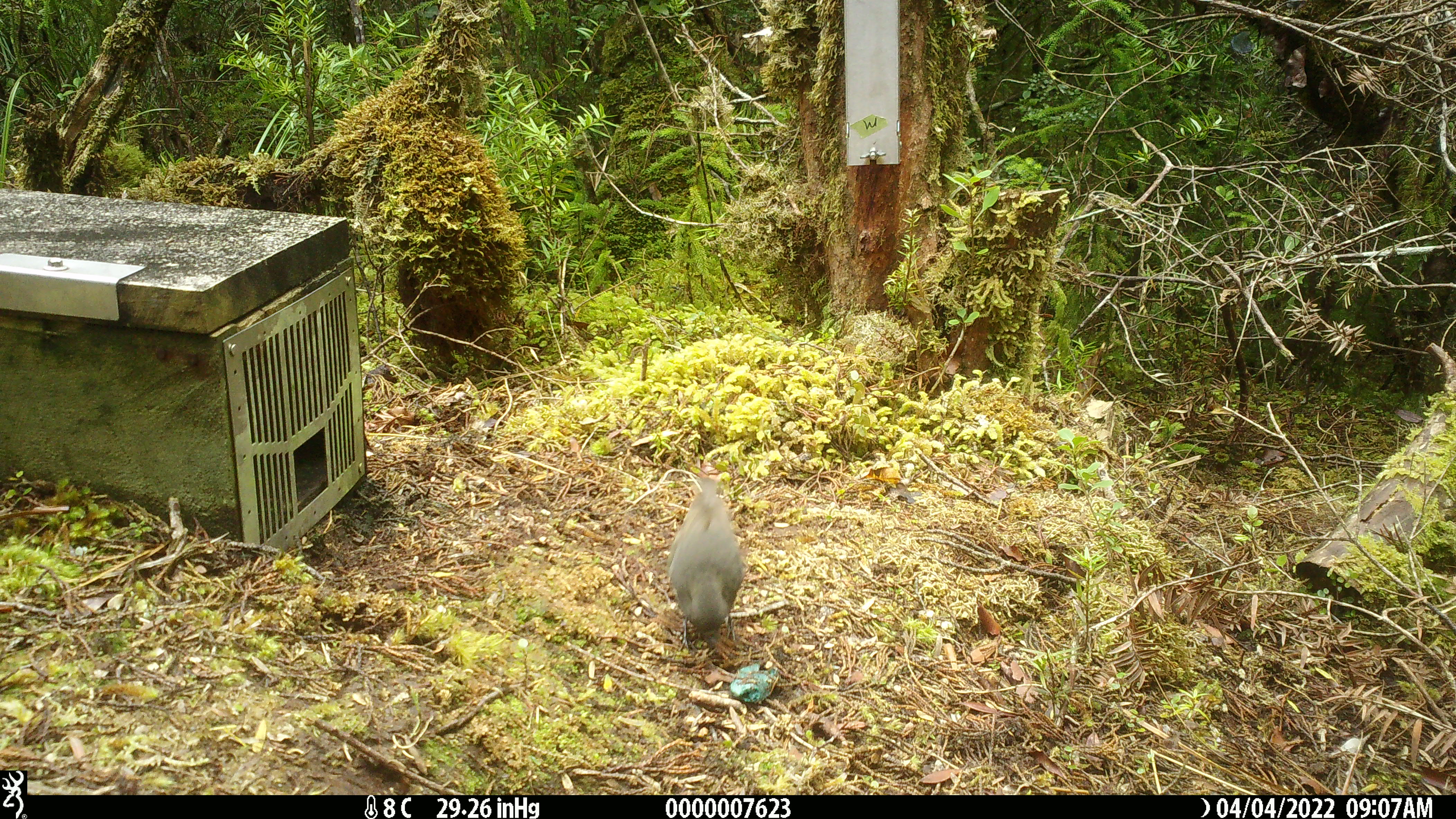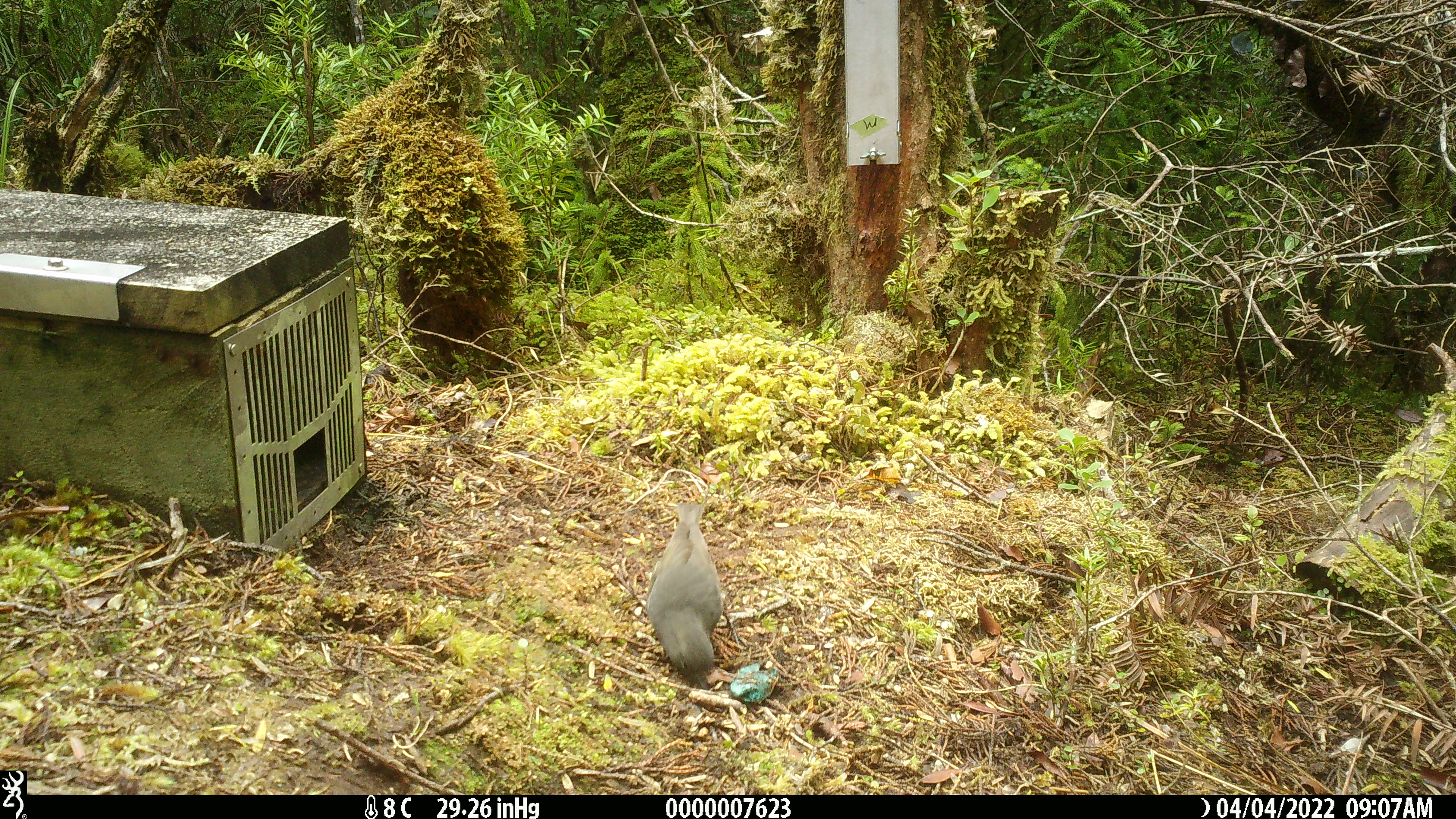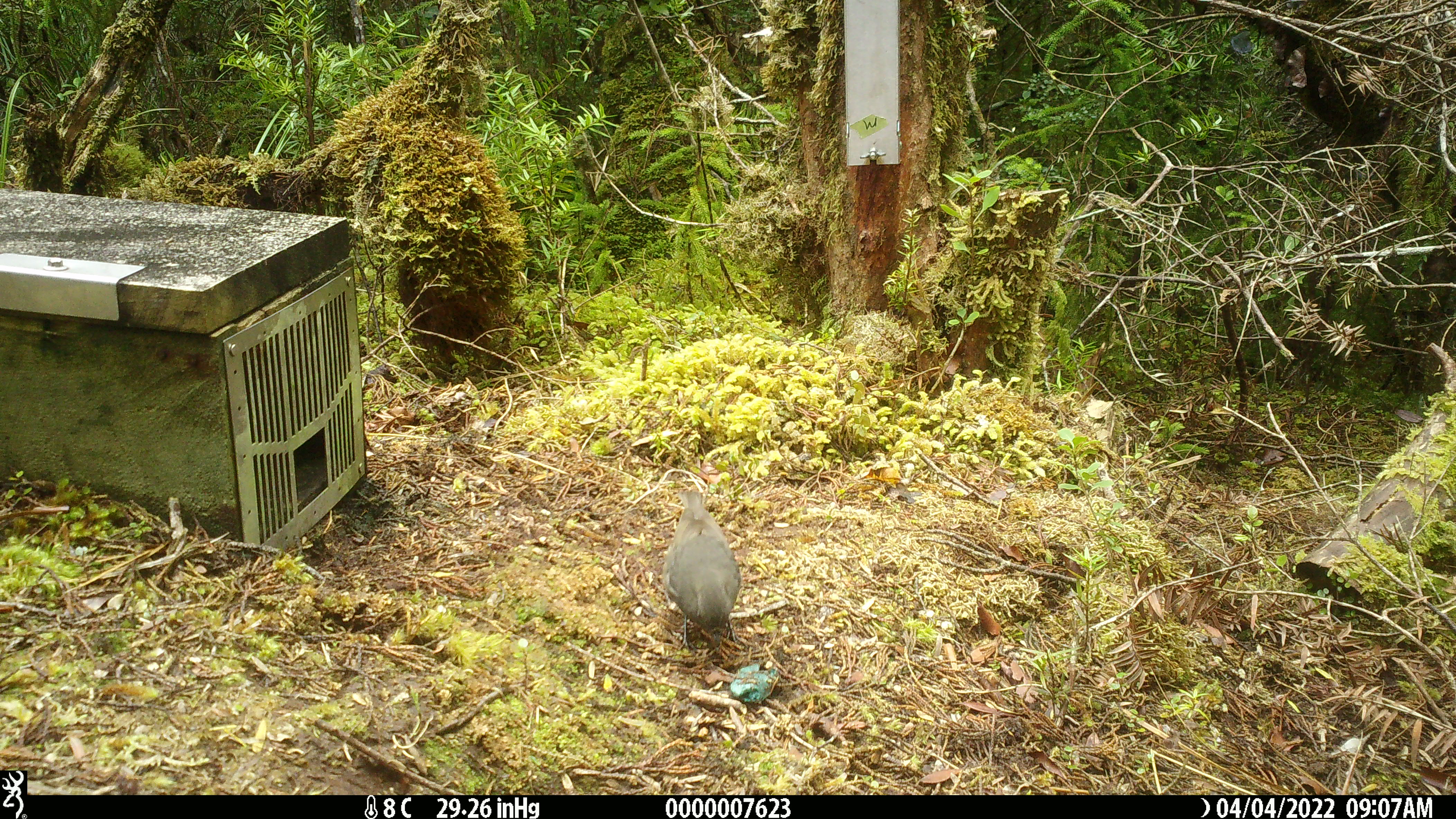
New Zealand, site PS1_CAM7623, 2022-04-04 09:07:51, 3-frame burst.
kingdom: Animalia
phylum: Chordata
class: Aves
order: Passeriformes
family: Petroicidae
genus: Petroica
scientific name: Petroica australis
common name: new zealand robin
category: robin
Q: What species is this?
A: Robin (new zealand robin) (Petroica australis).